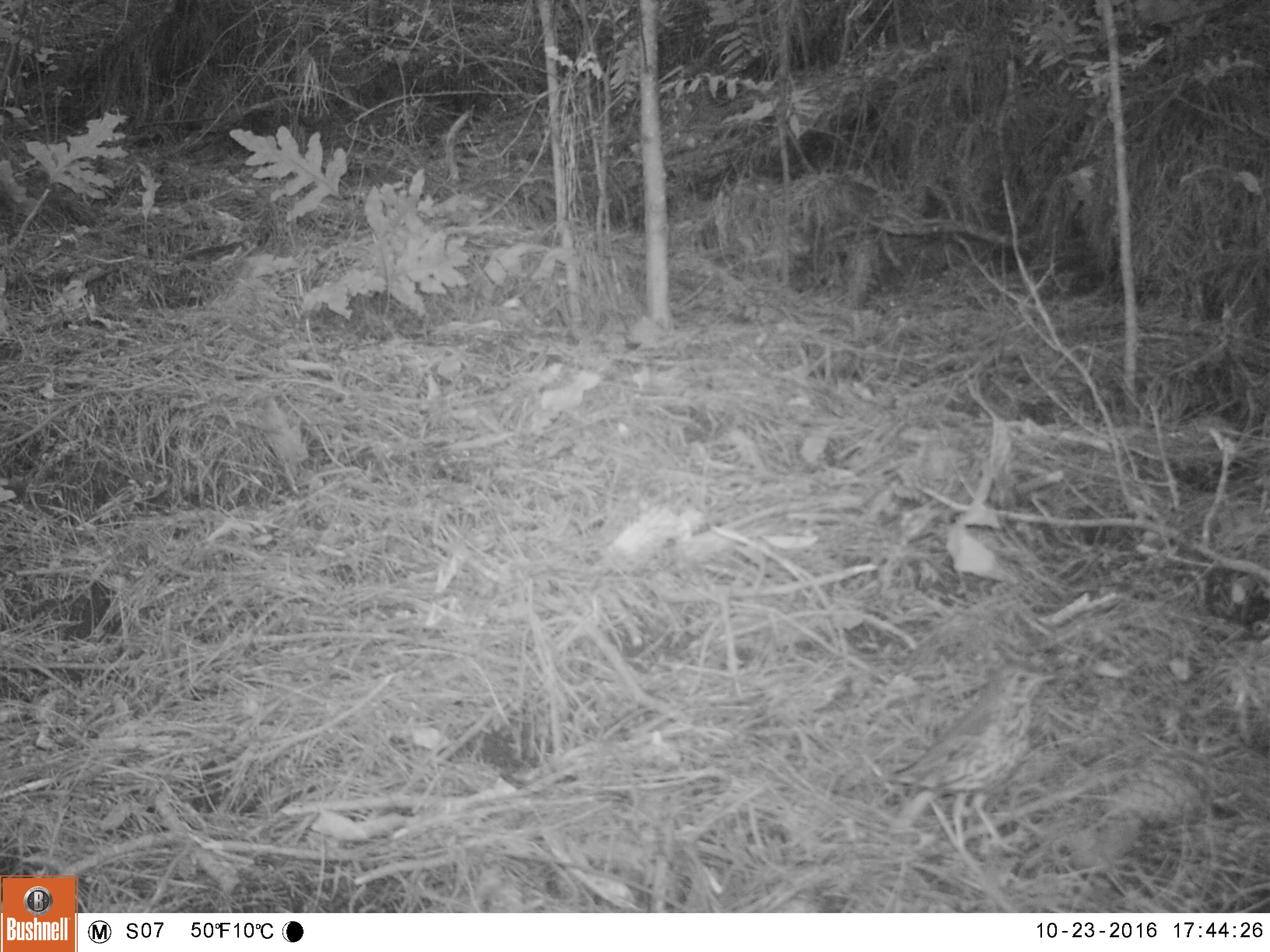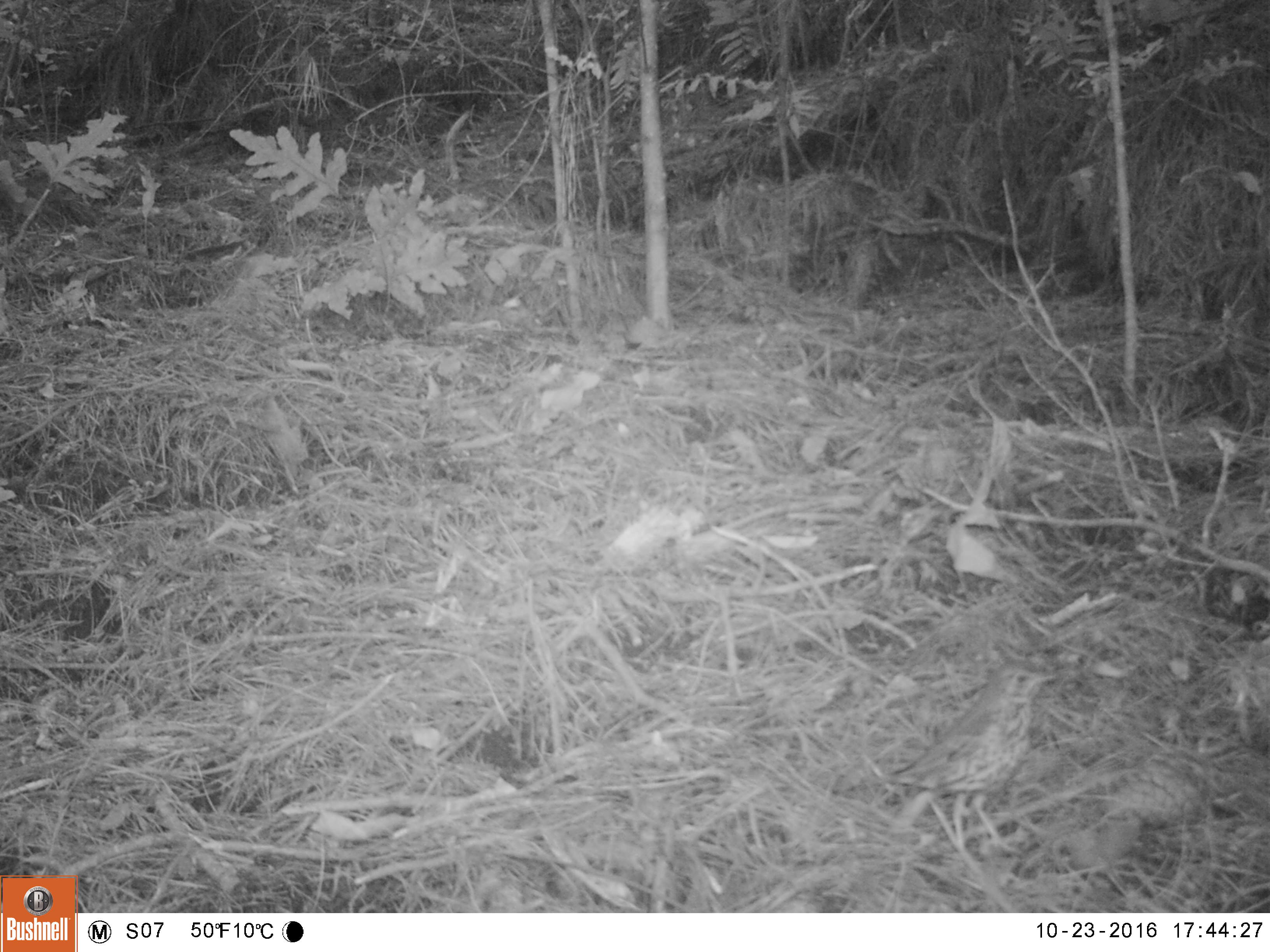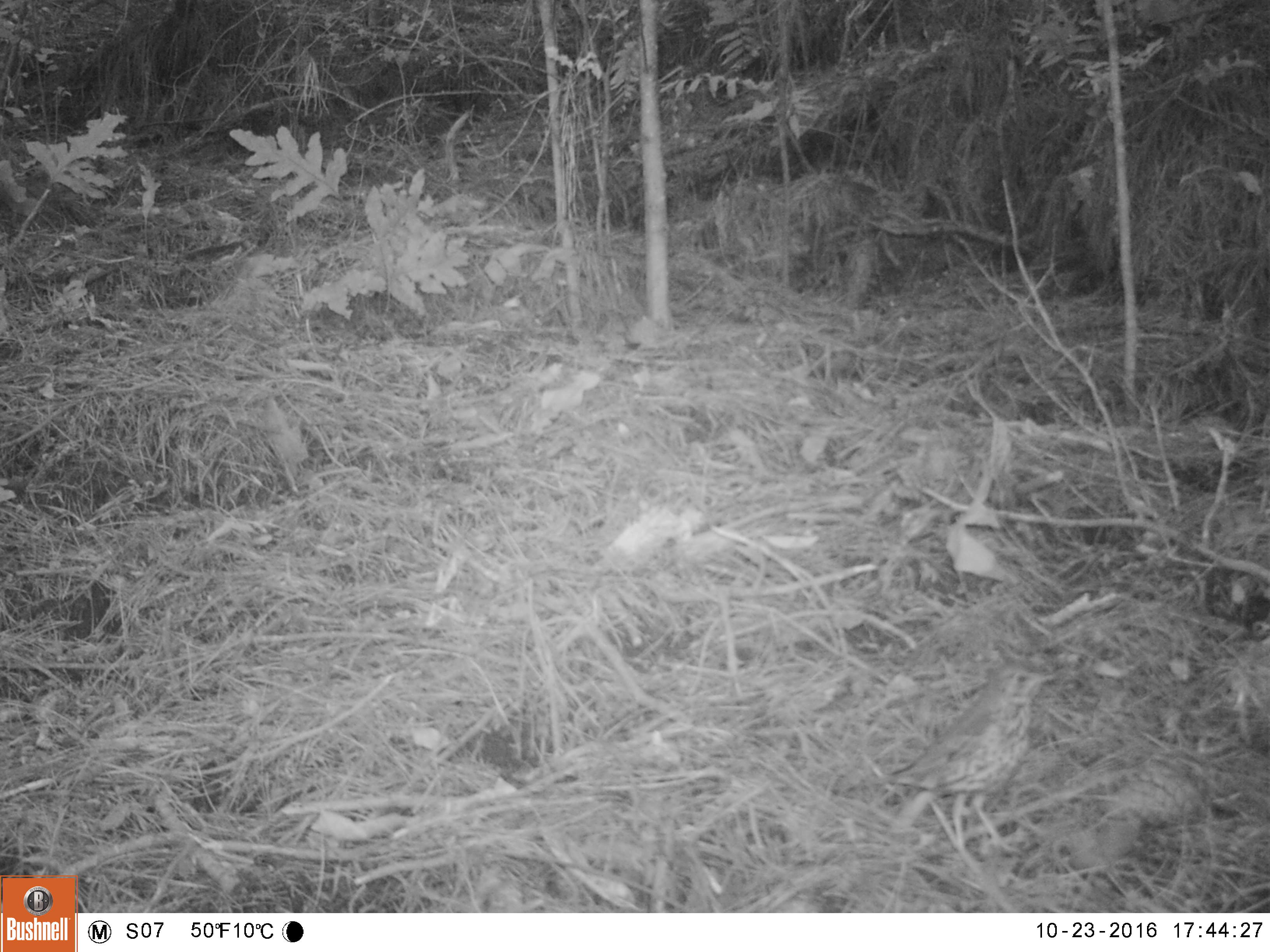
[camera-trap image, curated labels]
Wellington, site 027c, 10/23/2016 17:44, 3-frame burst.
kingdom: Animalia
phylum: Chordata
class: Aves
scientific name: Aves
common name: bird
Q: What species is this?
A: Bird (Aves).